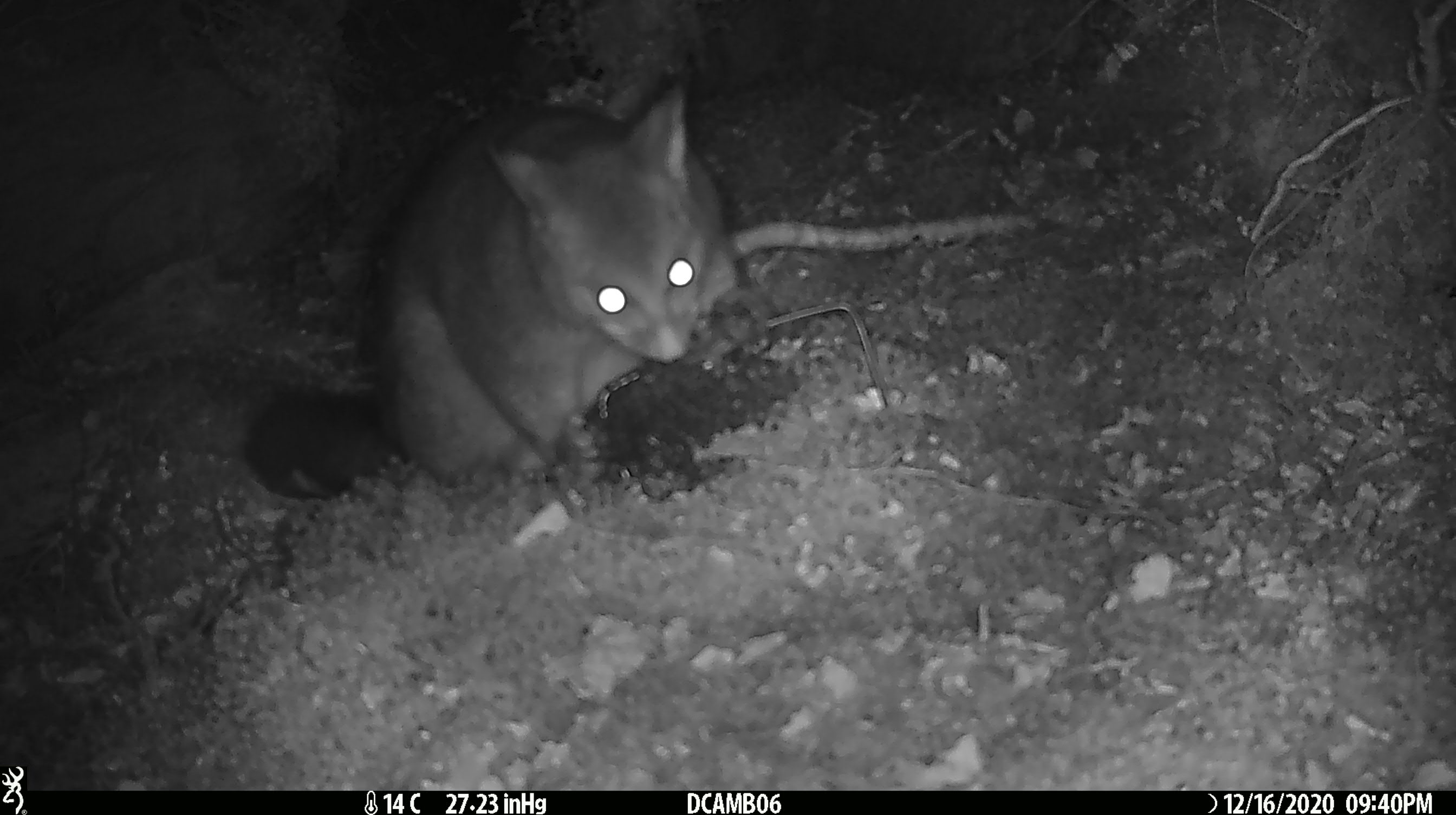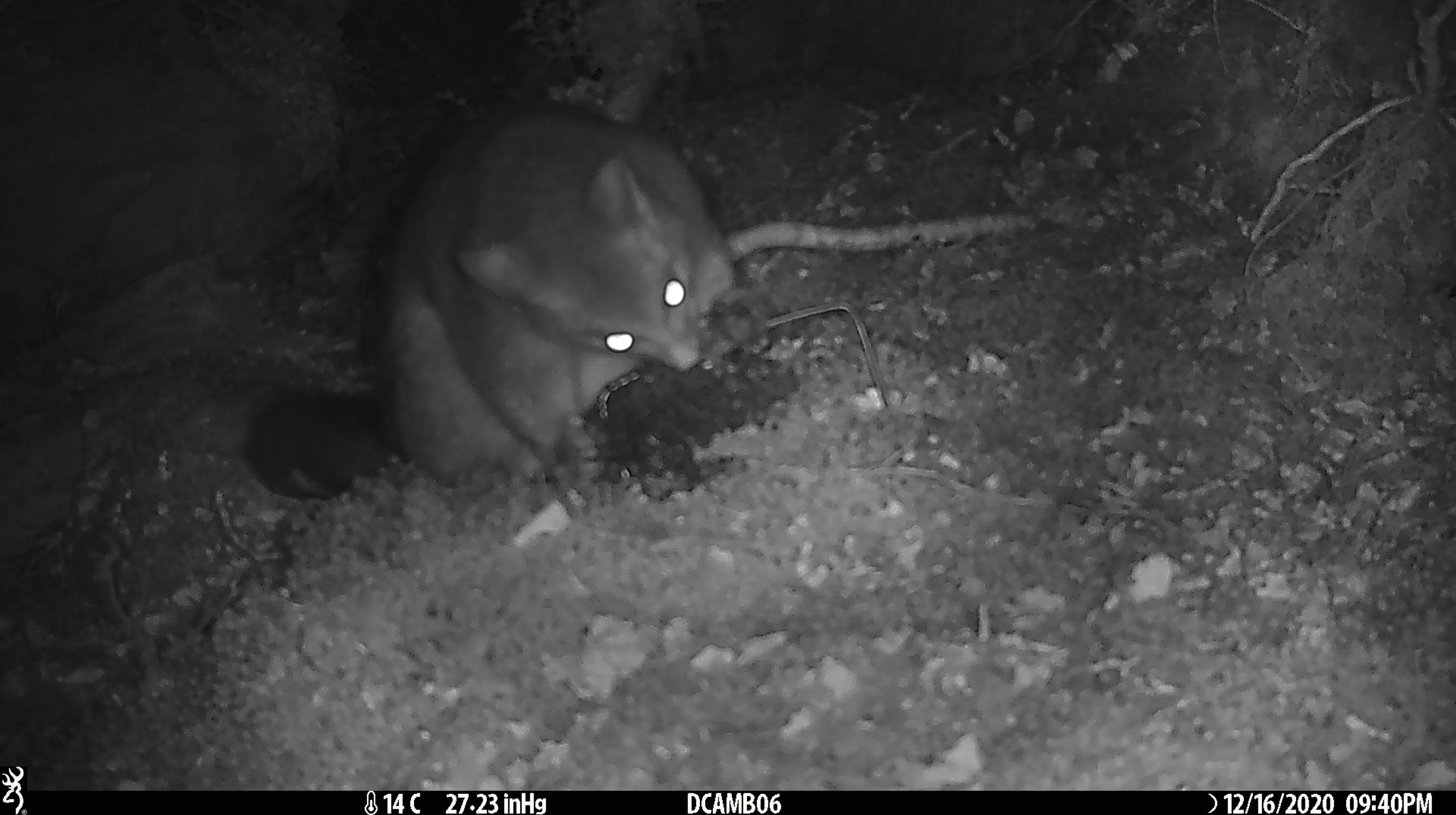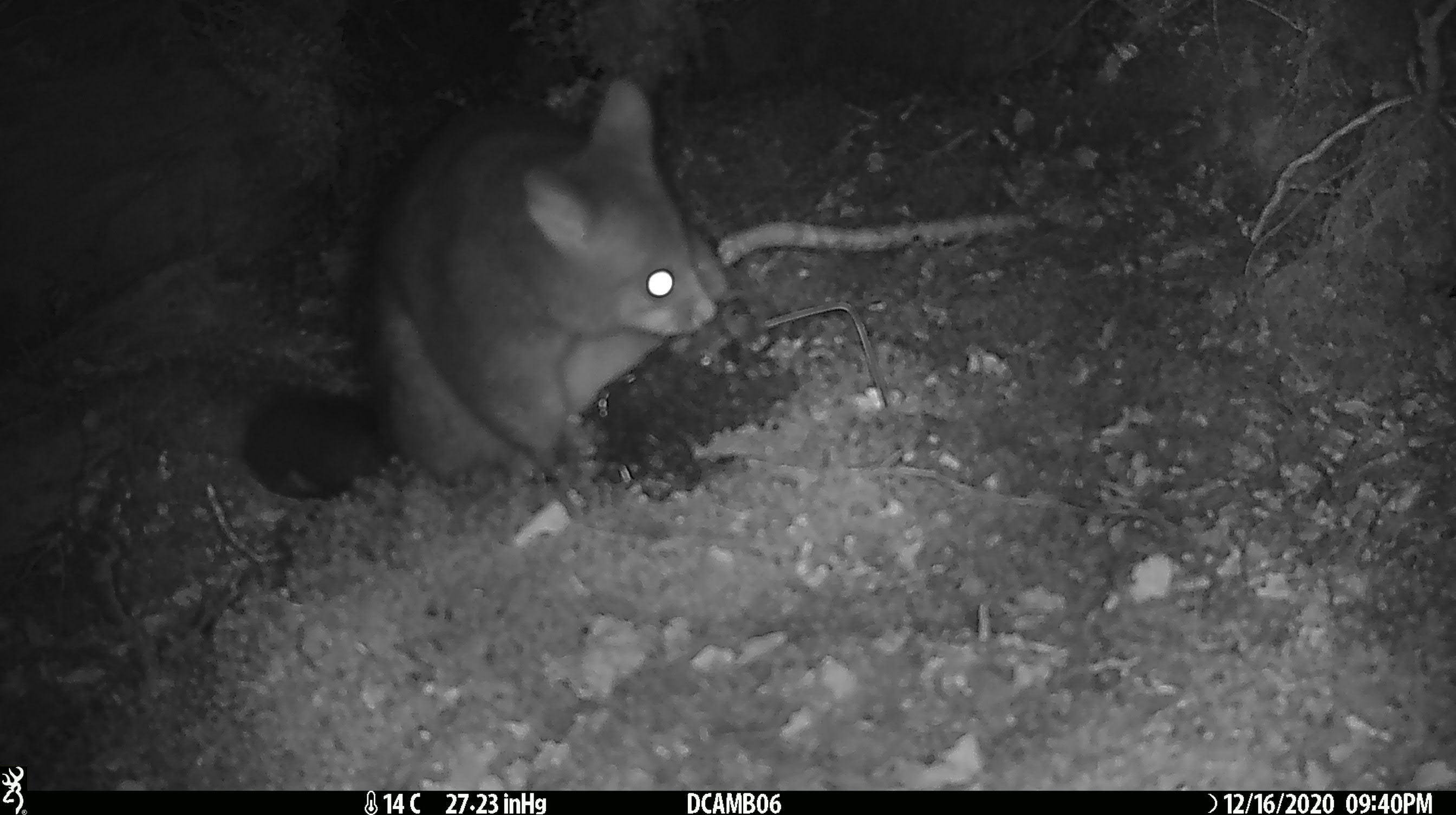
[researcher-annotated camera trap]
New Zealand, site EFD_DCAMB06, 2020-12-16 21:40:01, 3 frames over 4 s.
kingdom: Animalia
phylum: Chordata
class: Mammalia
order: Diprotodontia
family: Phalangeridae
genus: Trichosurus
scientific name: Trichosurus vulpecula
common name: common brushtail possum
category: possum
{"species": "possum (common brushtail possum) (Trichosurus vulpecula)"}